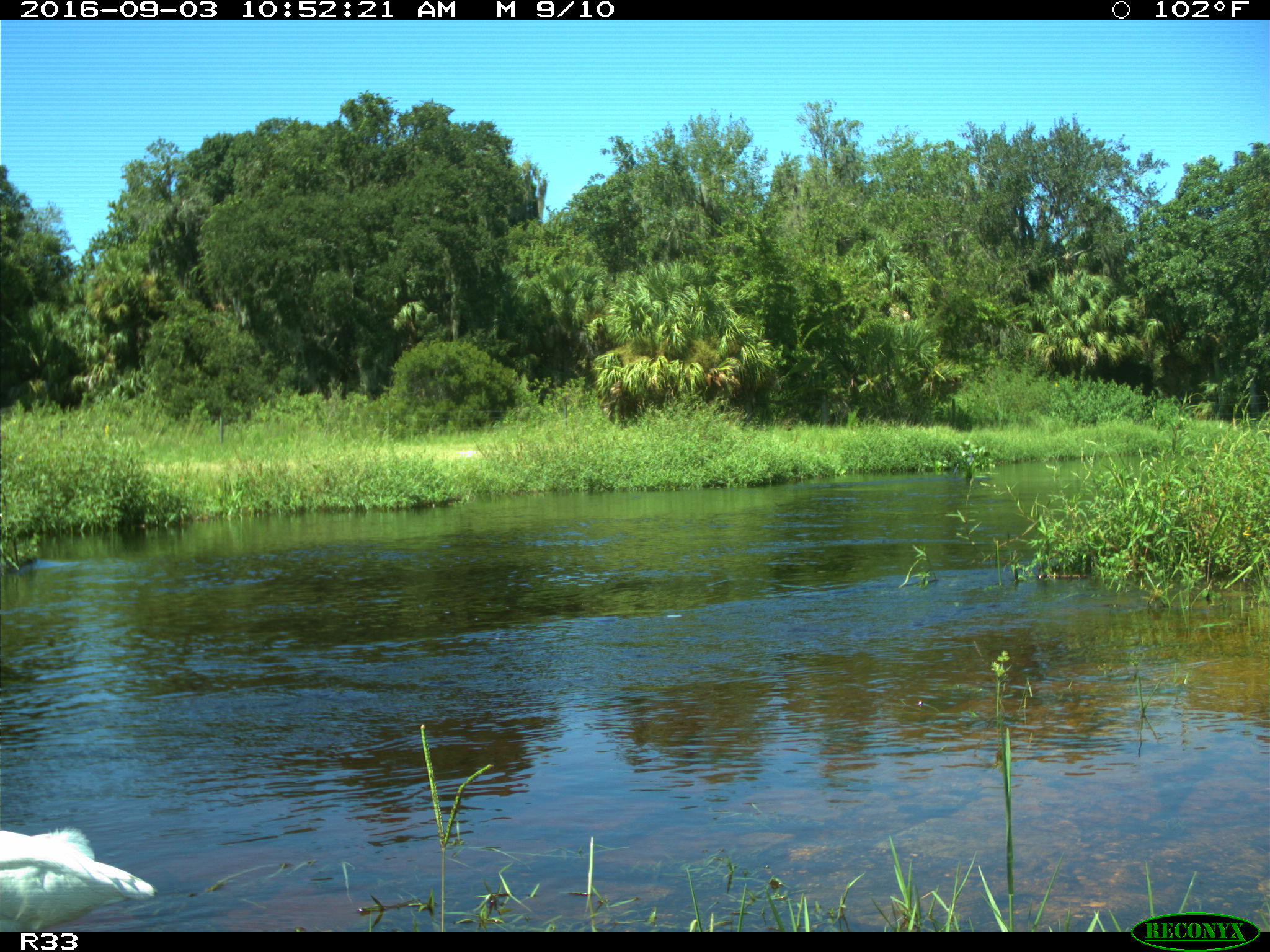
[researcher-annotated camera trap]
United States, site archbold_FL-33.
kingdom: Animalia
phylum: Chordata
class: Aves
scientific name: Aves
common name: birds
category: unidentified bird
Unidentified bird (birds) (Aves).